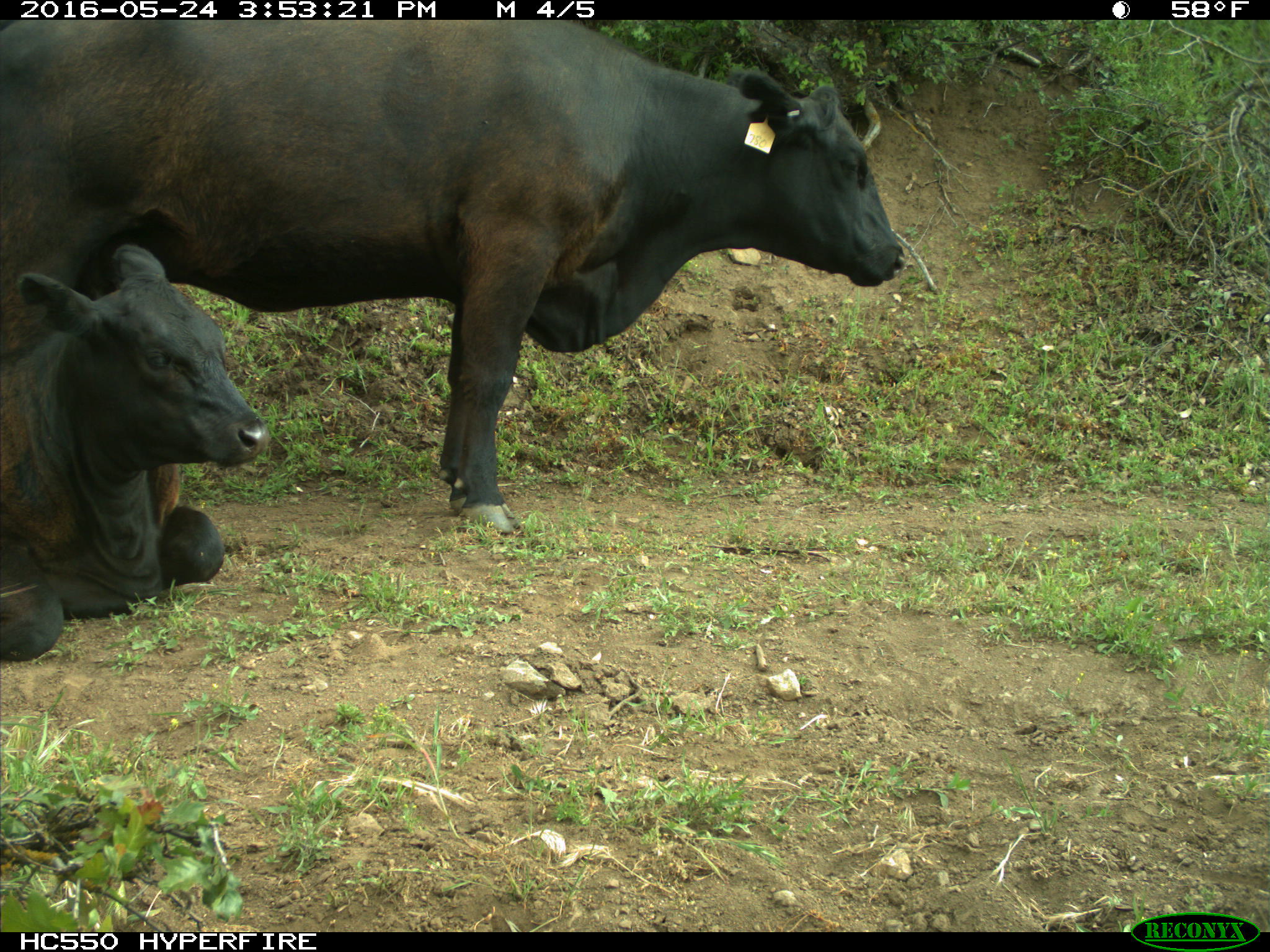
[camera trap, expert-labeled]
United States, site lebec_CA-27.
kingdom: Animalia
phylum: Chordata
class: Mammalia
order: Artiodactyla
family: Bovidae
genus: Bos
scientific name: Bos taurus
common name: domestic cow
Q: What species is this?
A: Bos taurus (domestic cow).